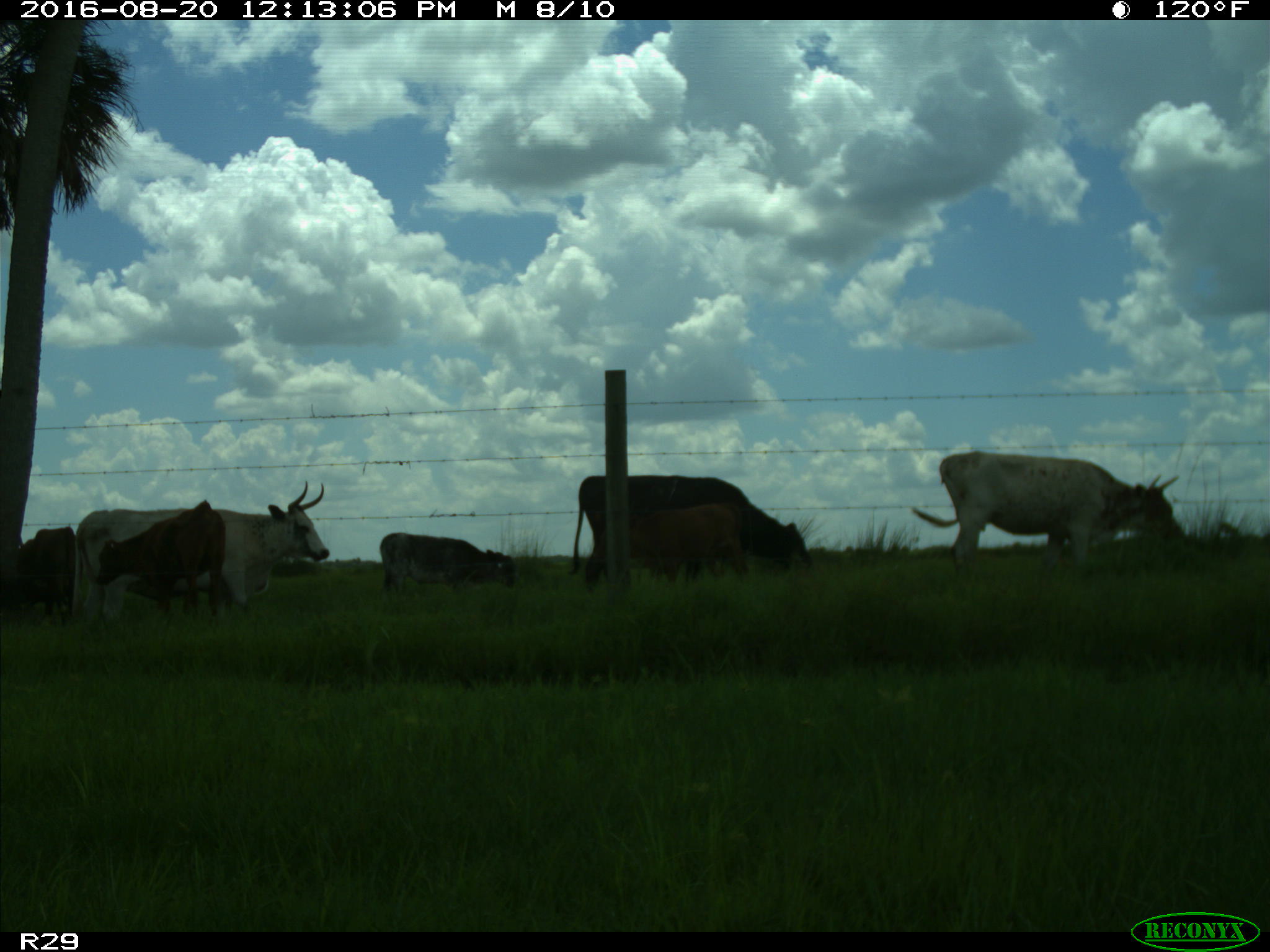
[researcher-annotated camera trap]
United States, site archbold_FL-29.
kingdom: Animalia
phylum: Chordata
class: Mammalia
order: Artiodactyla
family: Bovidae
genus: Bos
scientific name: Bos taurus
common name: domestic cow